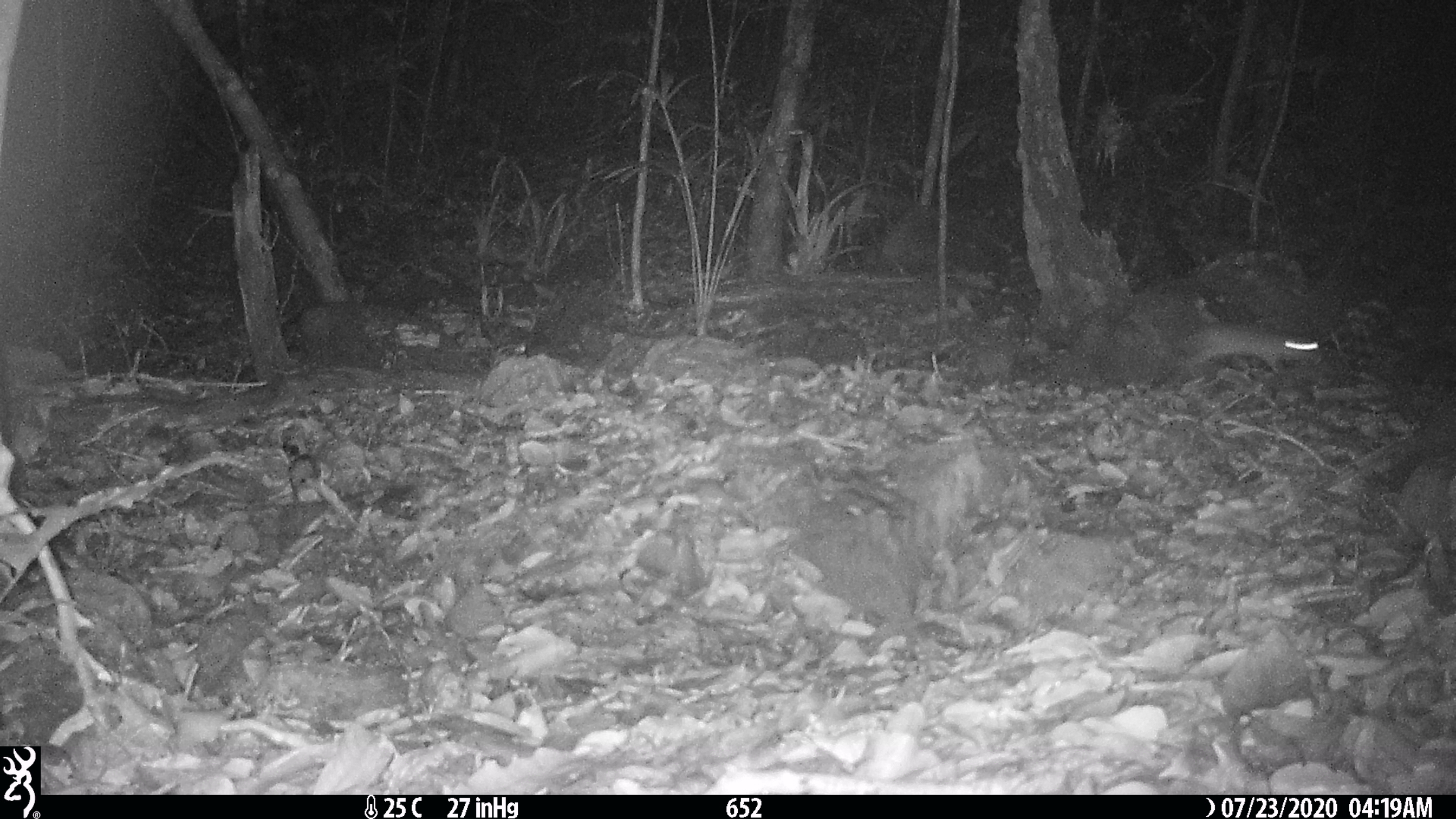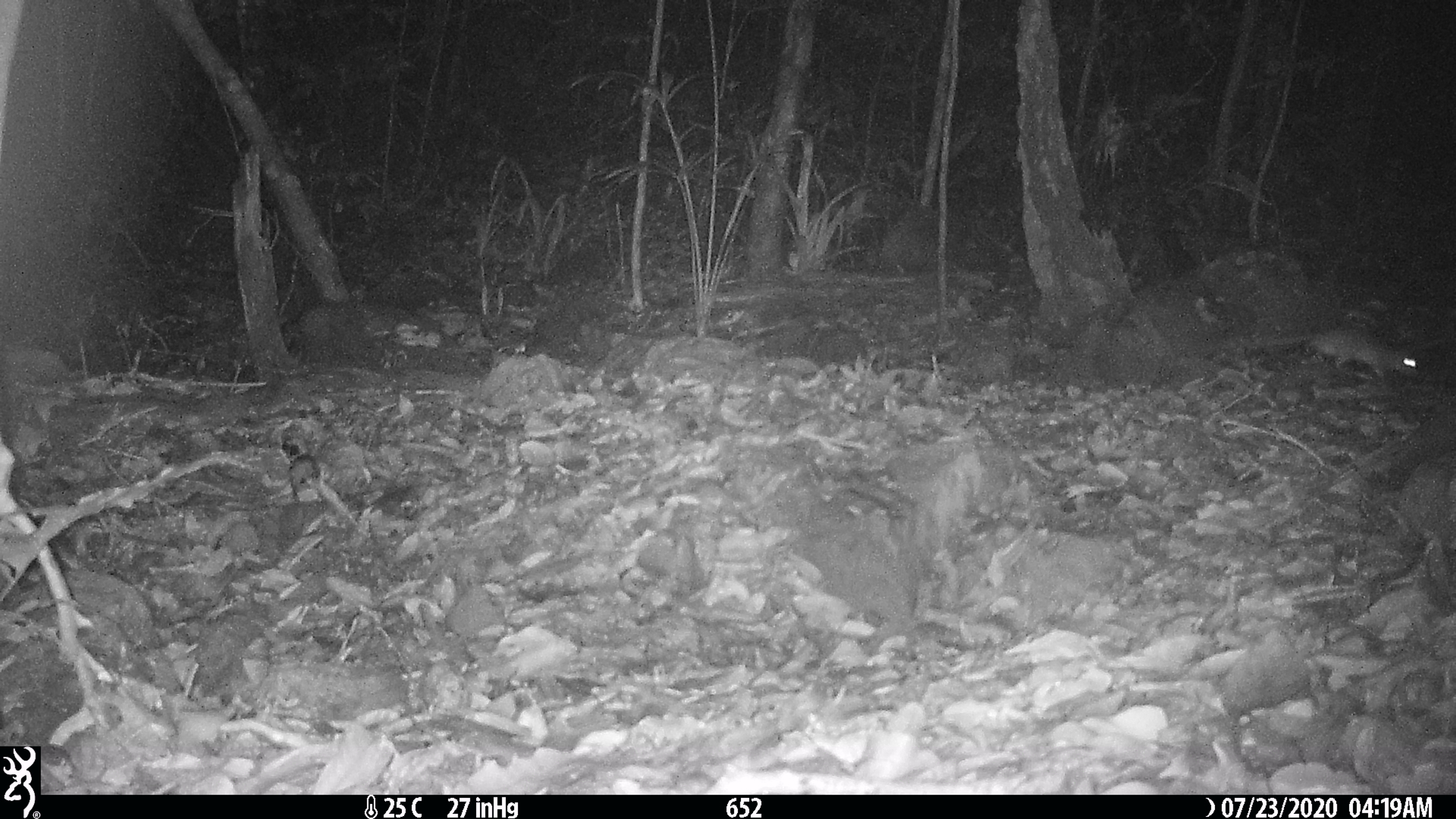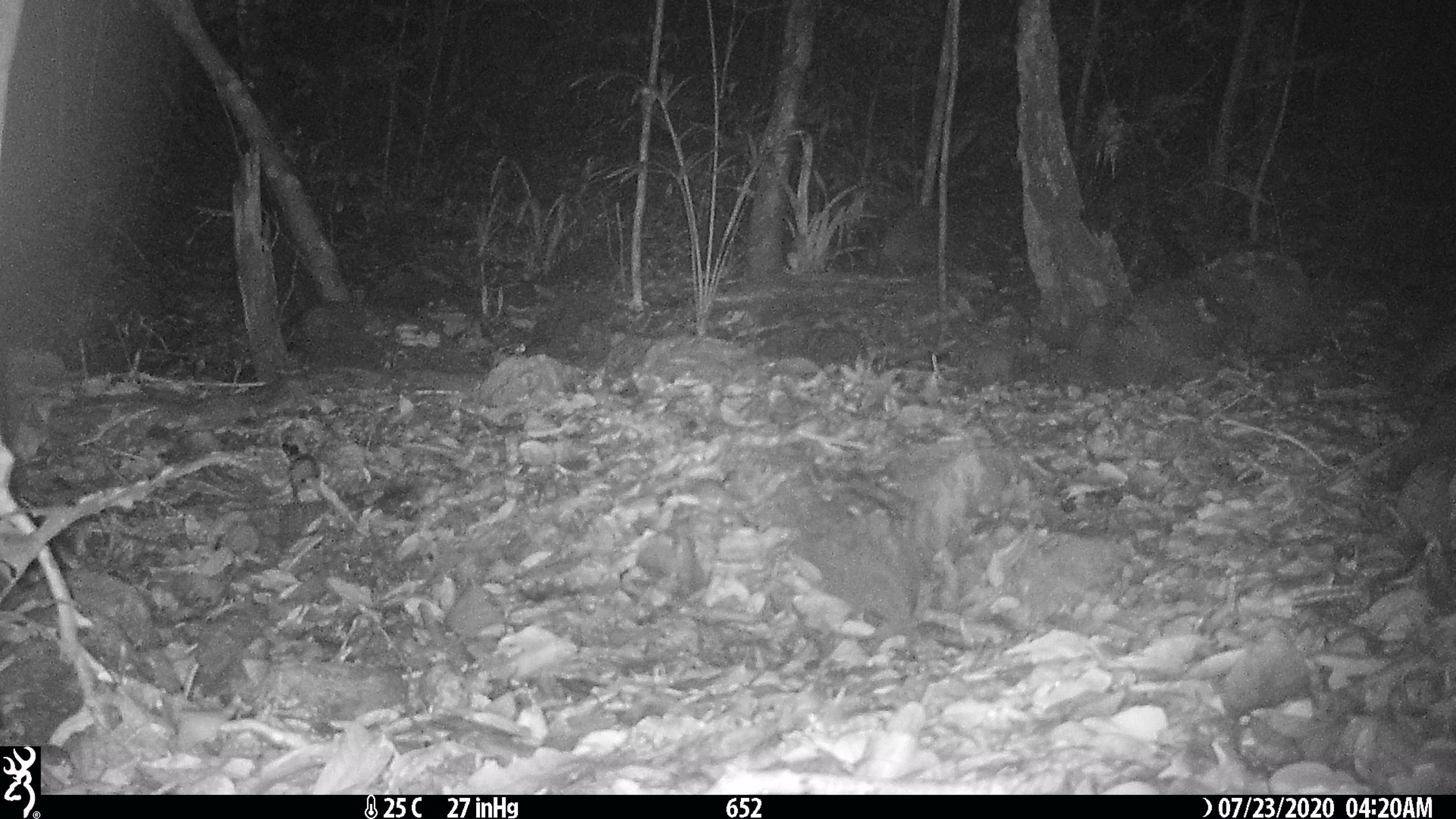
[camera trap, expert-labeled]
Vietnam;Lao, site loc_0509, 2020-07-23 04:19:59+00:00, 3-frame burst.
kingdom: Animalia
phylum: Chordata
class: Mammalia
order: Rodentia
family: Muridae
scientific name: Muridae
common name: old-world mice and rats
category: unidentified murid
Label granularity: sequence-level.